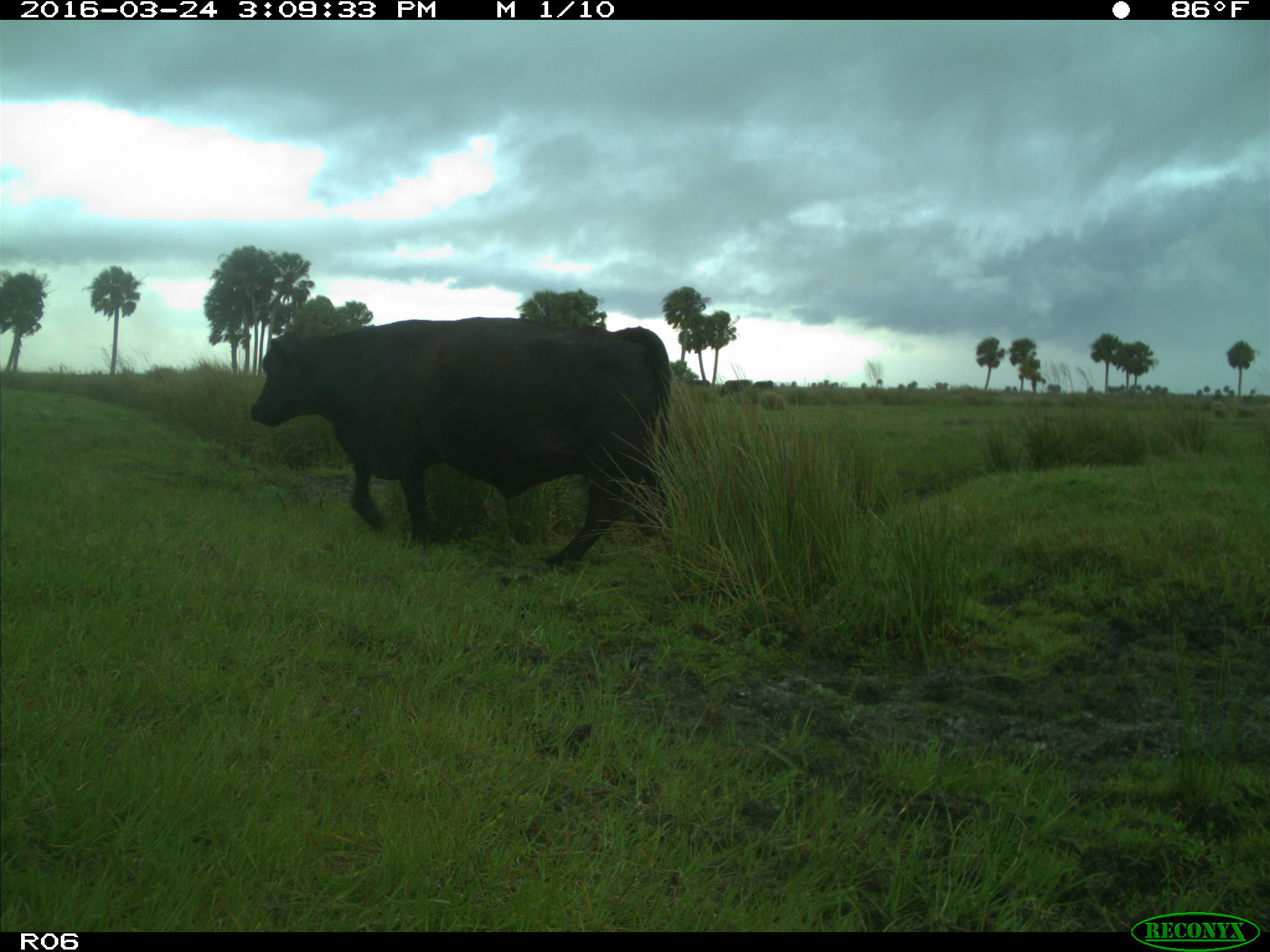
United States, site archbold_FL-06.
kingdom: Animalia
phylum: Chordata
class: Mammalia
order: Artiodactyla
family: Bovidae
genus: Bos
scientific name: Bos taurus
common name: domestic cow